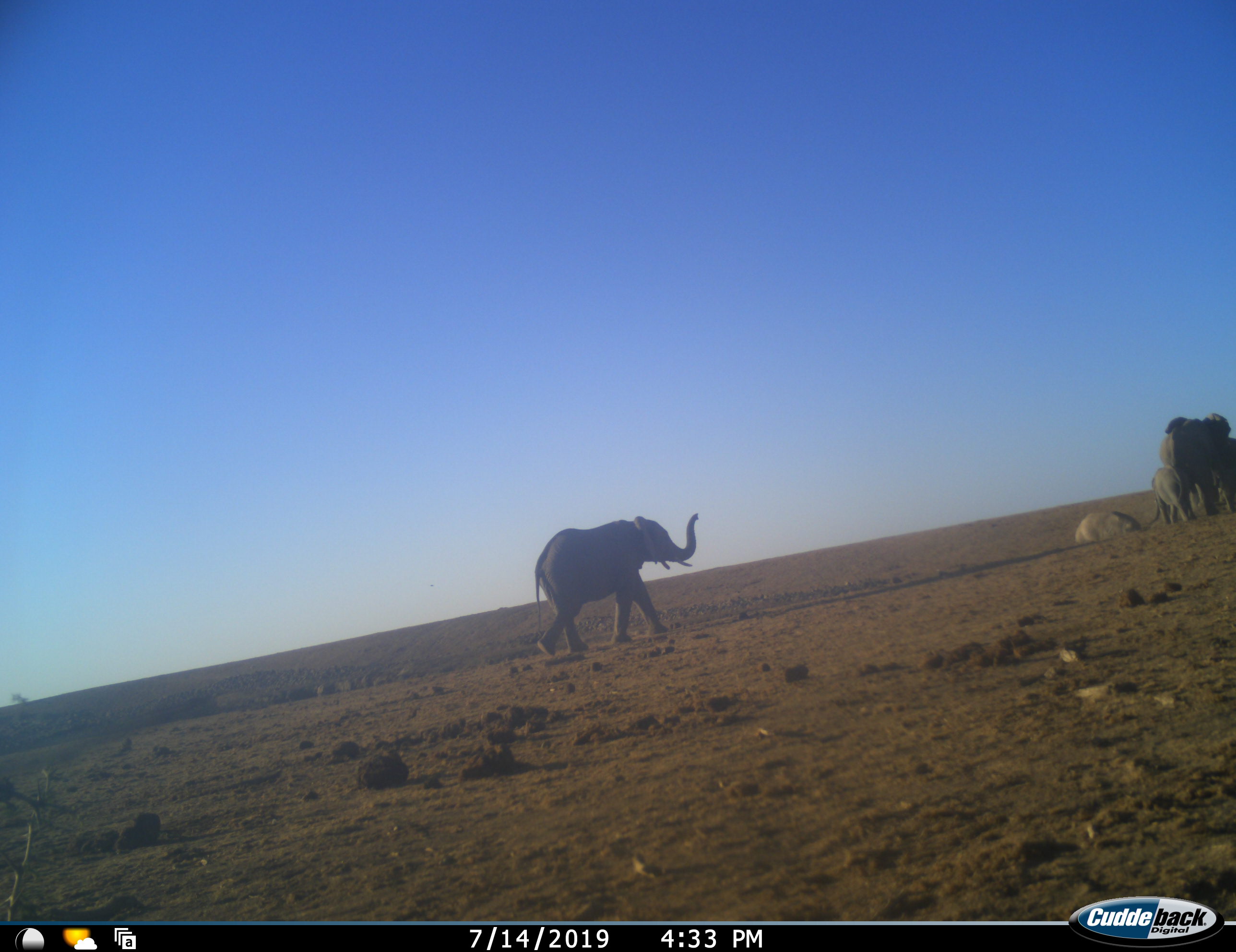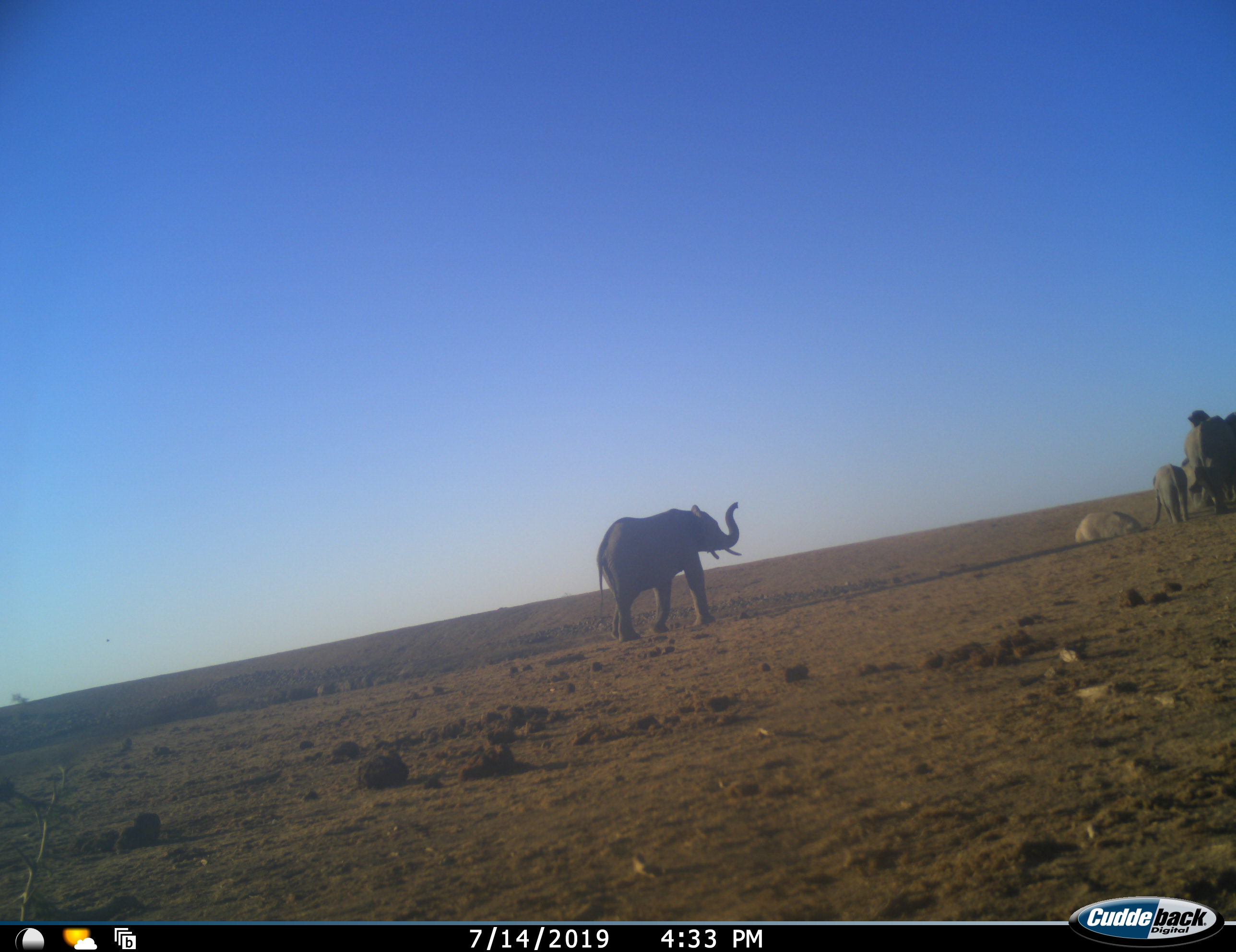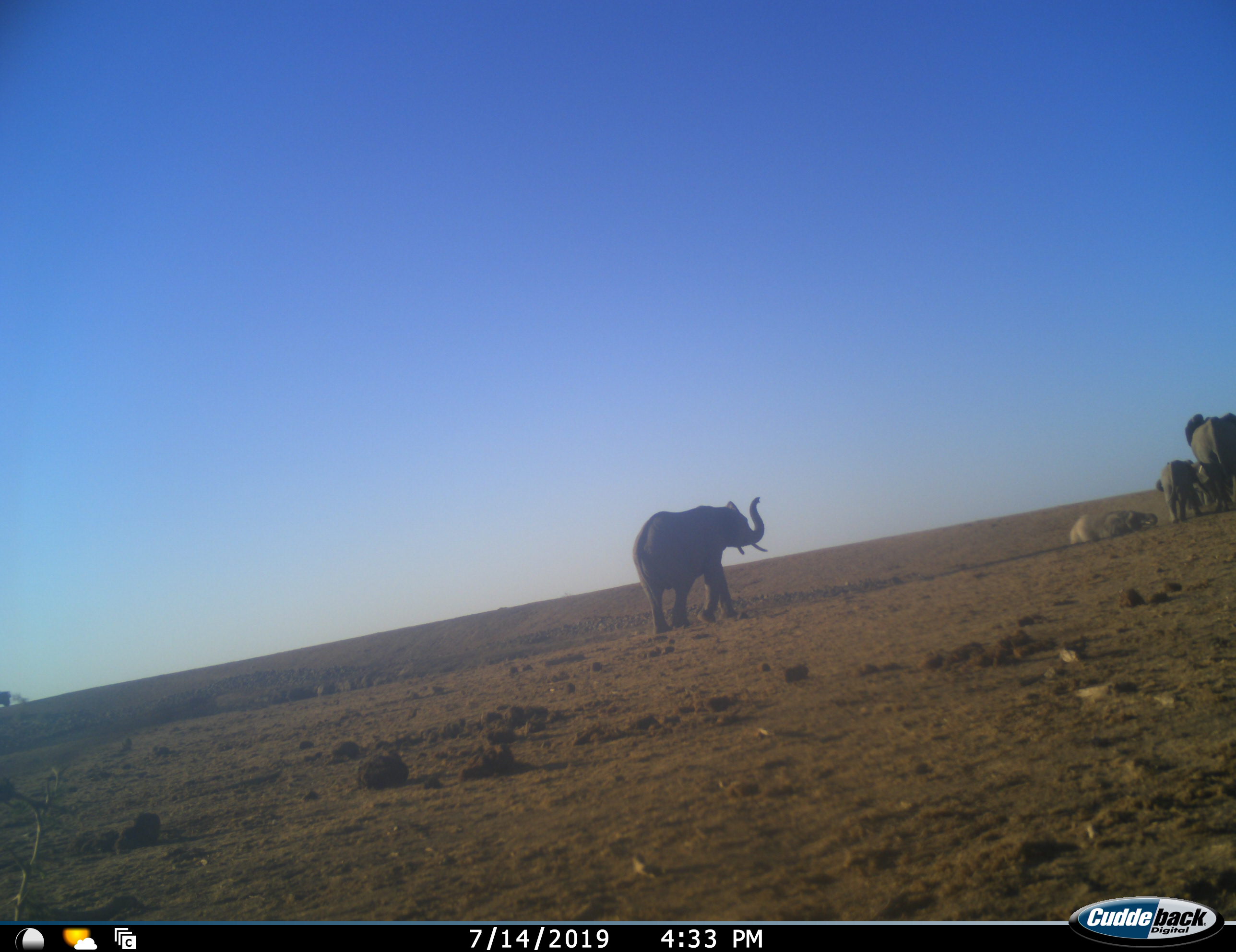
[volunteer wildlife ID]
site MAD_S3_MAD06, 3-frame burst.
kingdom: Animalia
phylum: Chordata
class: Mammalia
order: Proboscidea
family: Elephantidae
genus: Loxodonta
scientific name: Loxodonta africana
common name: african bush elephant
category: elephant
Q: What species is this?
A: Elephant (african bush elephant) (Loxodonta africana).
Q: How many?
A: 5.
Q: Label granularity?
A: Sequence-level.